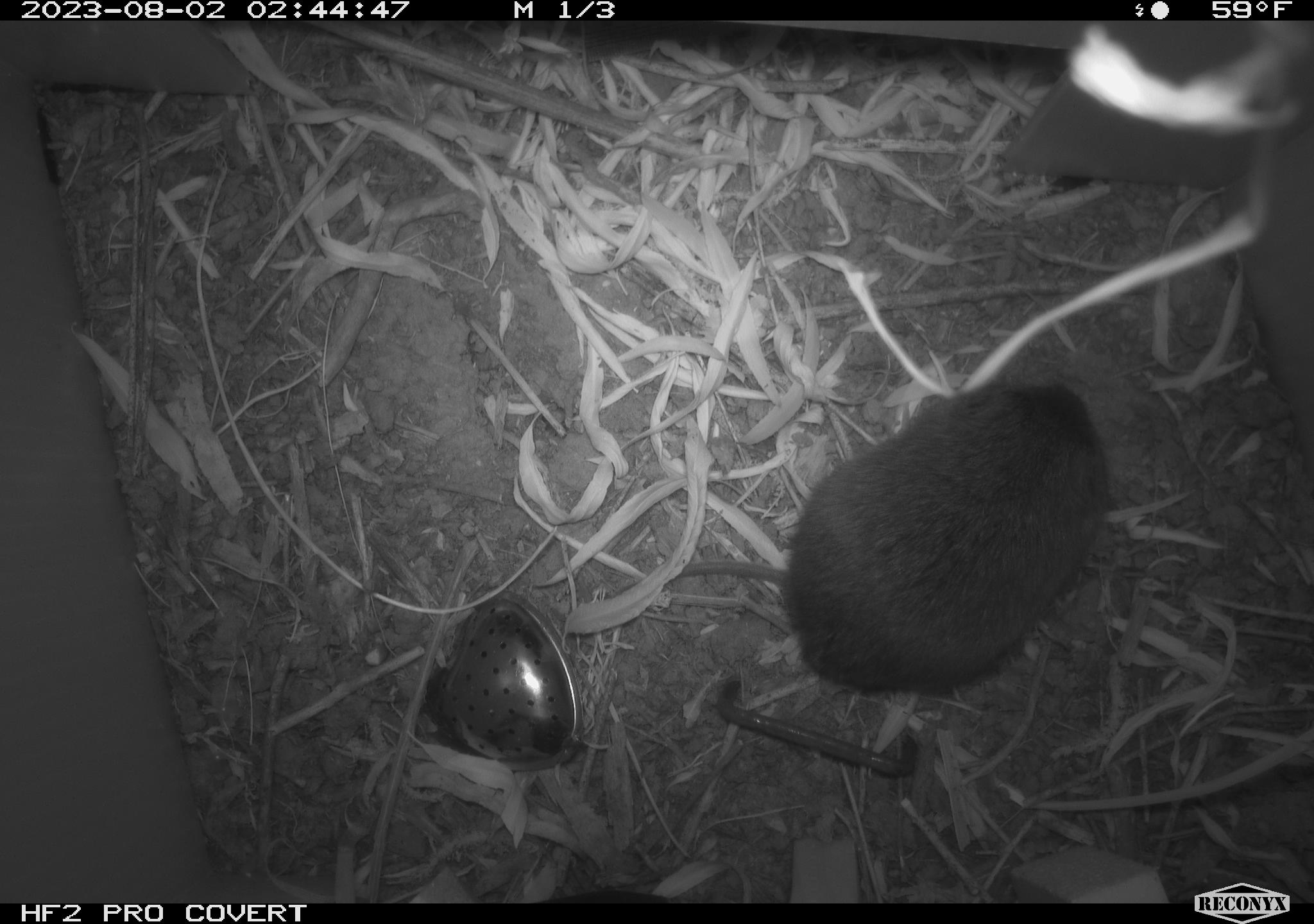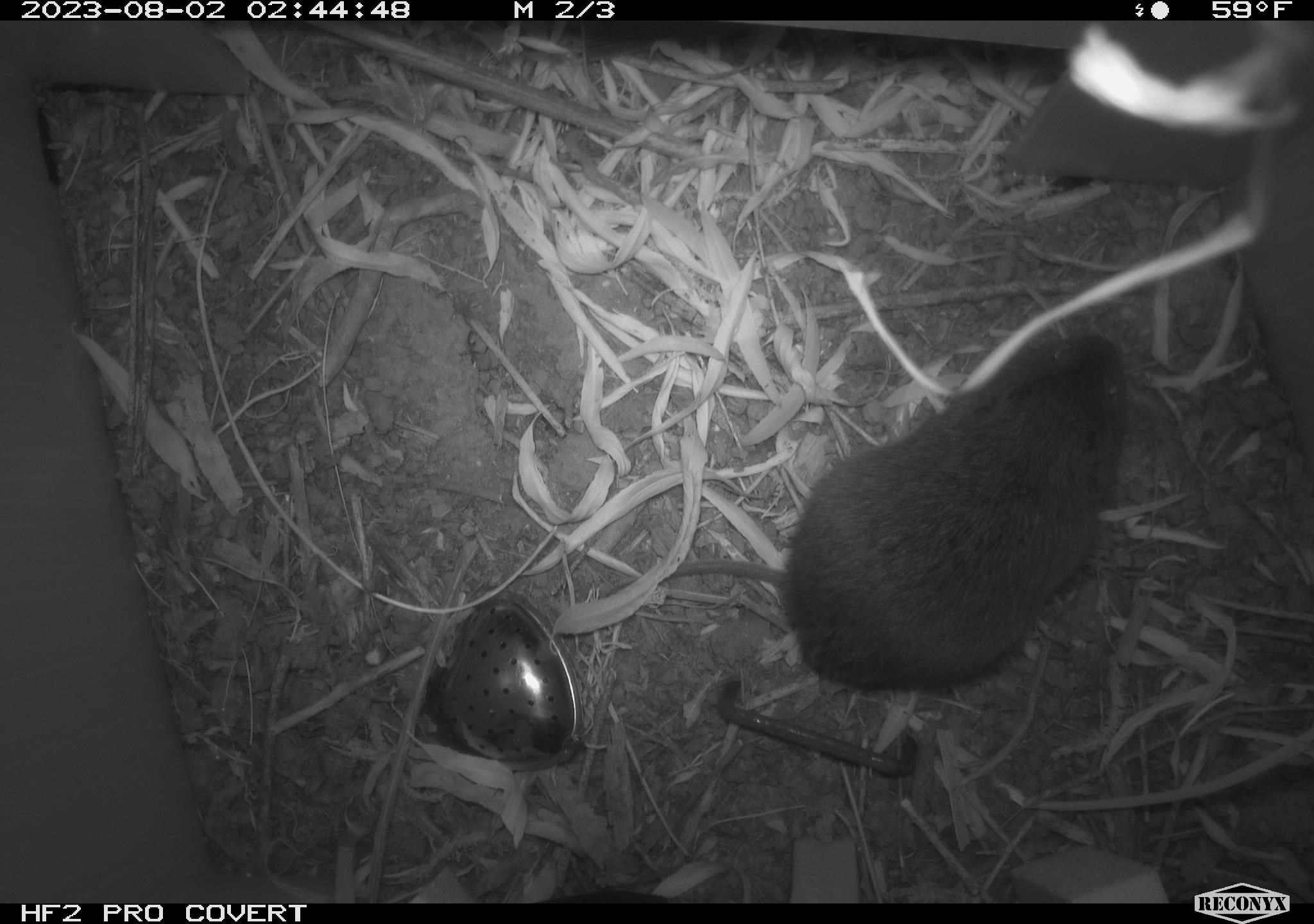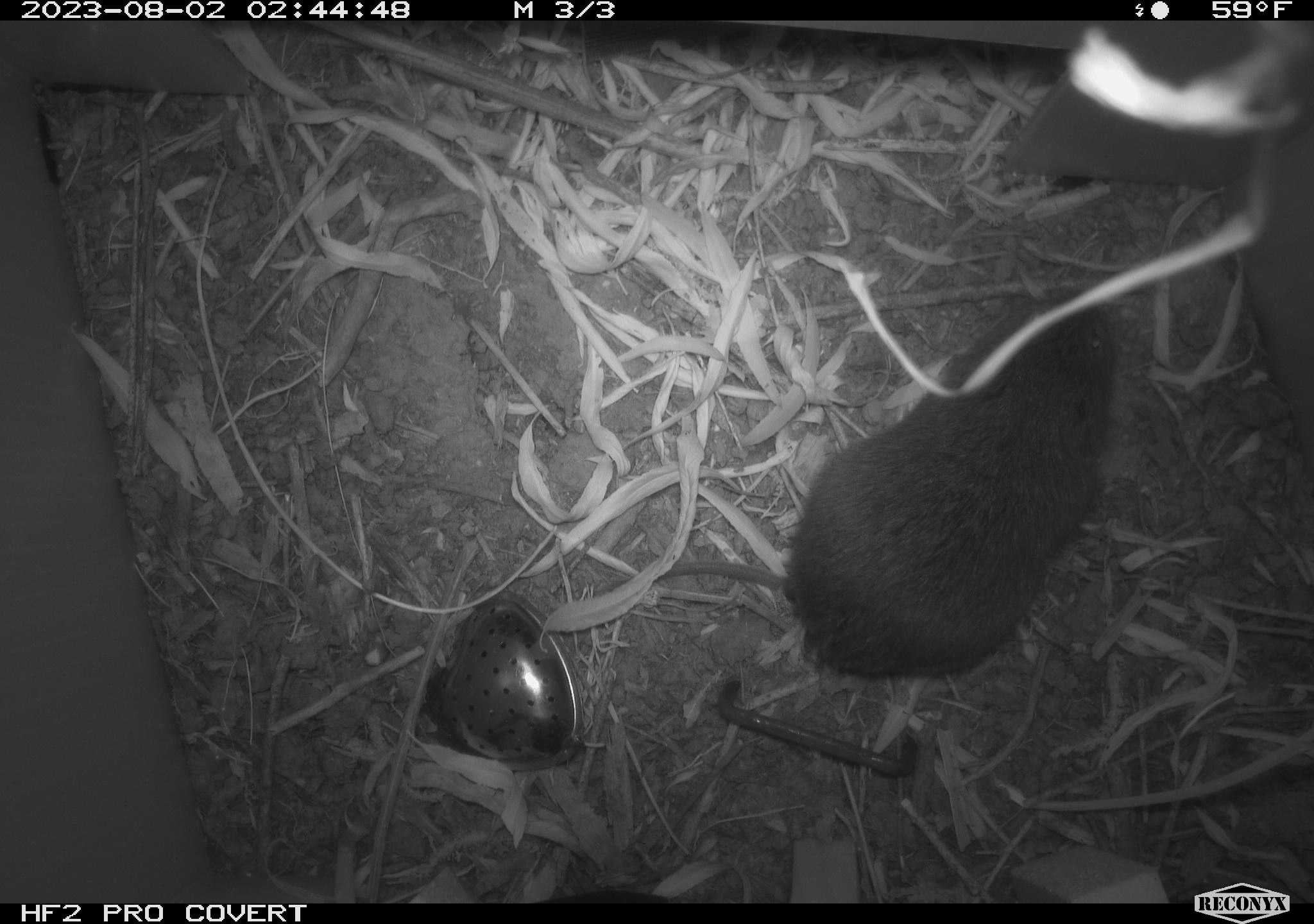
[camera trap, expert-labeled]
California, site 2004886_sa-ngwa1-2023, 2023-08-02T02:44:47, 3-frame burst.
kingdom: Animalia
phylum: Chordata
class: Mammalia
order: Rodentia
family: Cricetidae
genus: Microtus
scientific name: Microtus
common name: meadow vole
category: microtus species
Microtus species (meadow vole) (Microtus).